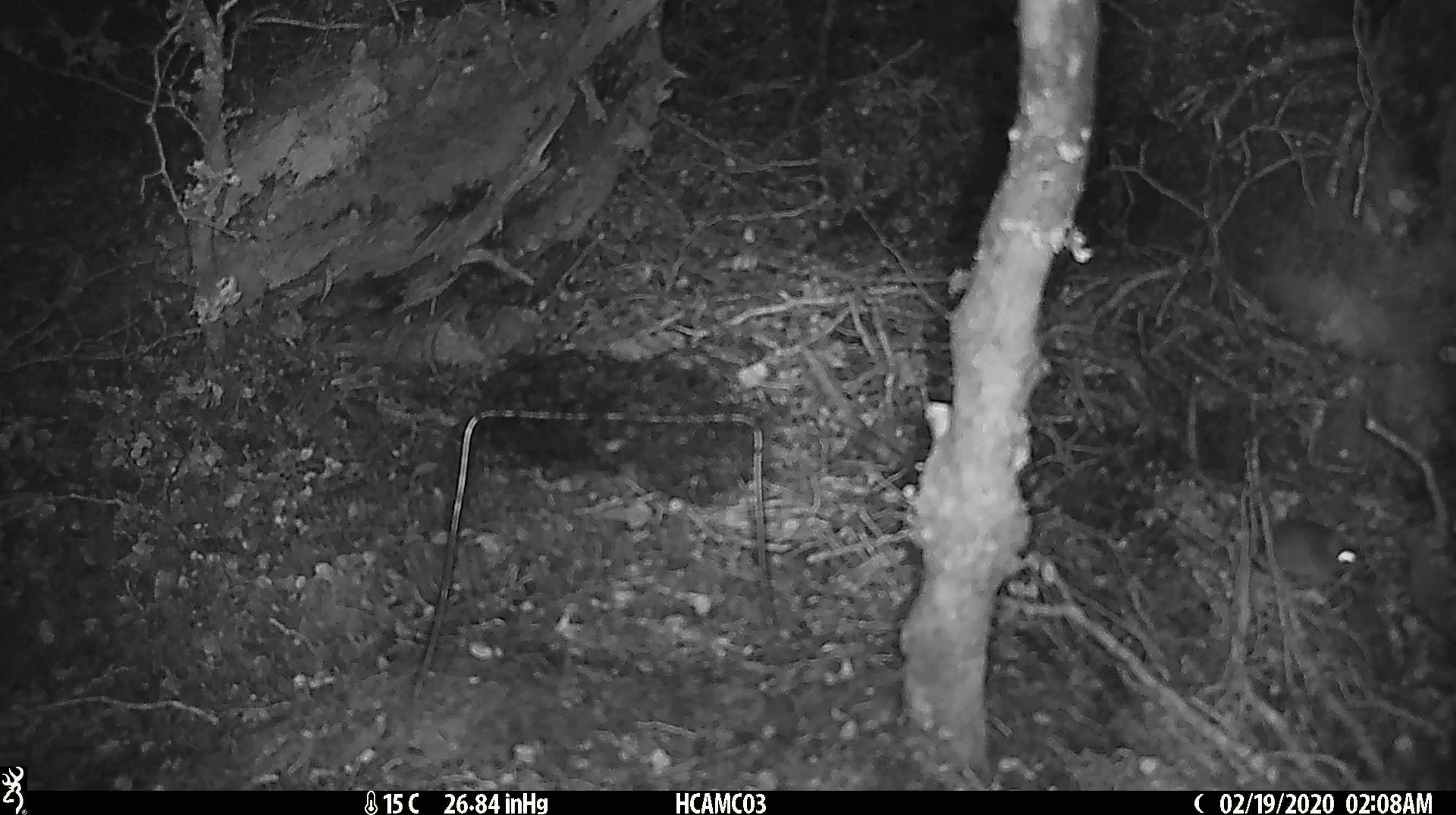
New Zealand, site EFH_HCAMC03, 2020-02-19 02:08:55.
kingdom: Animalia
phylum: Chordata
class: Mammalia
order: Rodentia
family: Muridae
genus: Mus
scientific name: Mus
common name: mouse